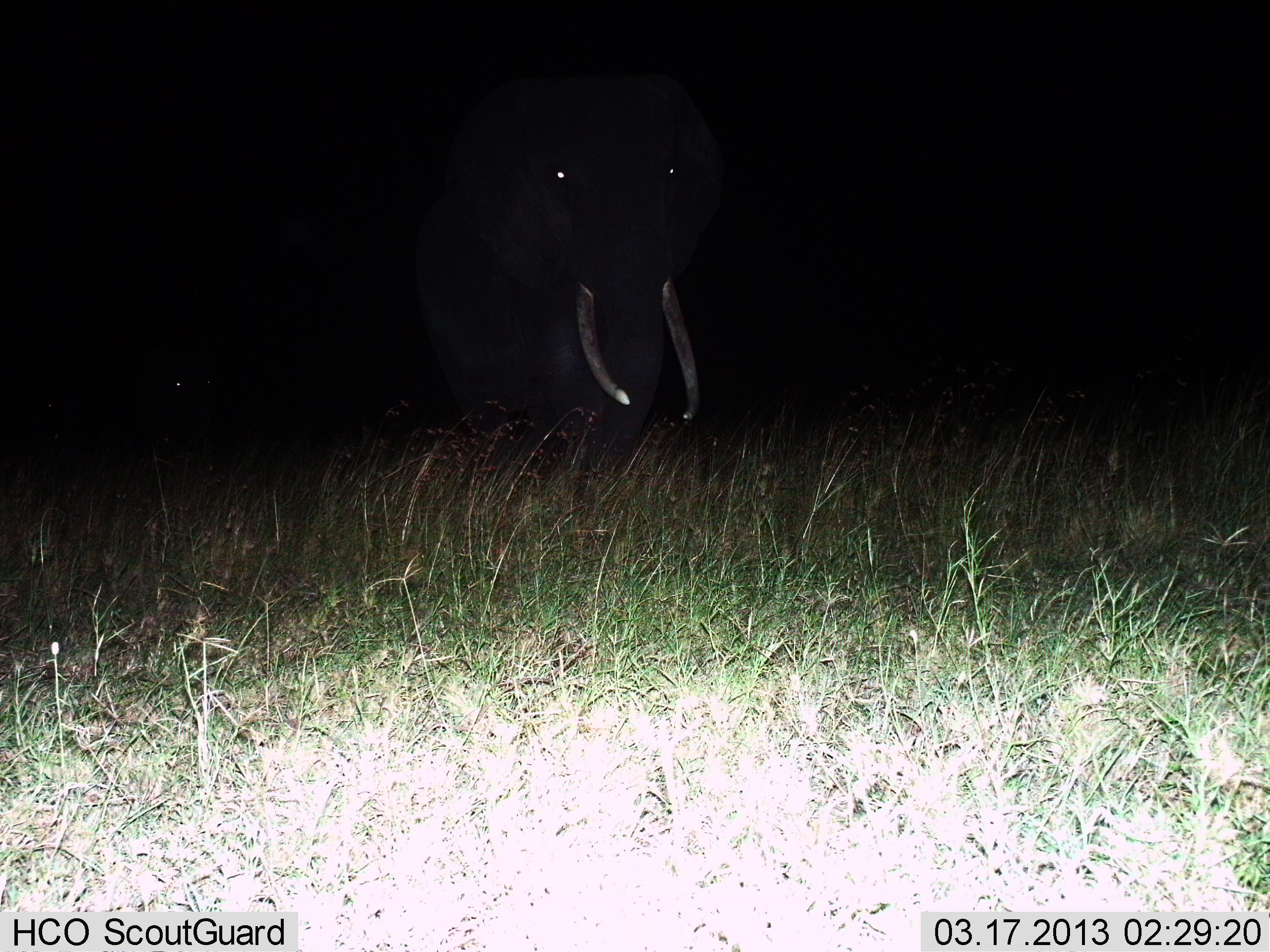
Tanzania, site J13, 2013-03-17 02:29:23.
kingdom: Animalia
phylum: Chordata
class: Mammalia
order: Proboscidea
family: Elephantidae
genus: Loxodonta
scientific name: Loxodonta africana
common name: african bush elephant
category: elephant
Elephant (african bush elephant) (Loxodonta africana), count 1. Behavior (volunteer vote fractions): standing 63%, resting 0%, moving 37%, interacting 0%. Young present (vote fraction): 0%. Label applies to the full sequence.